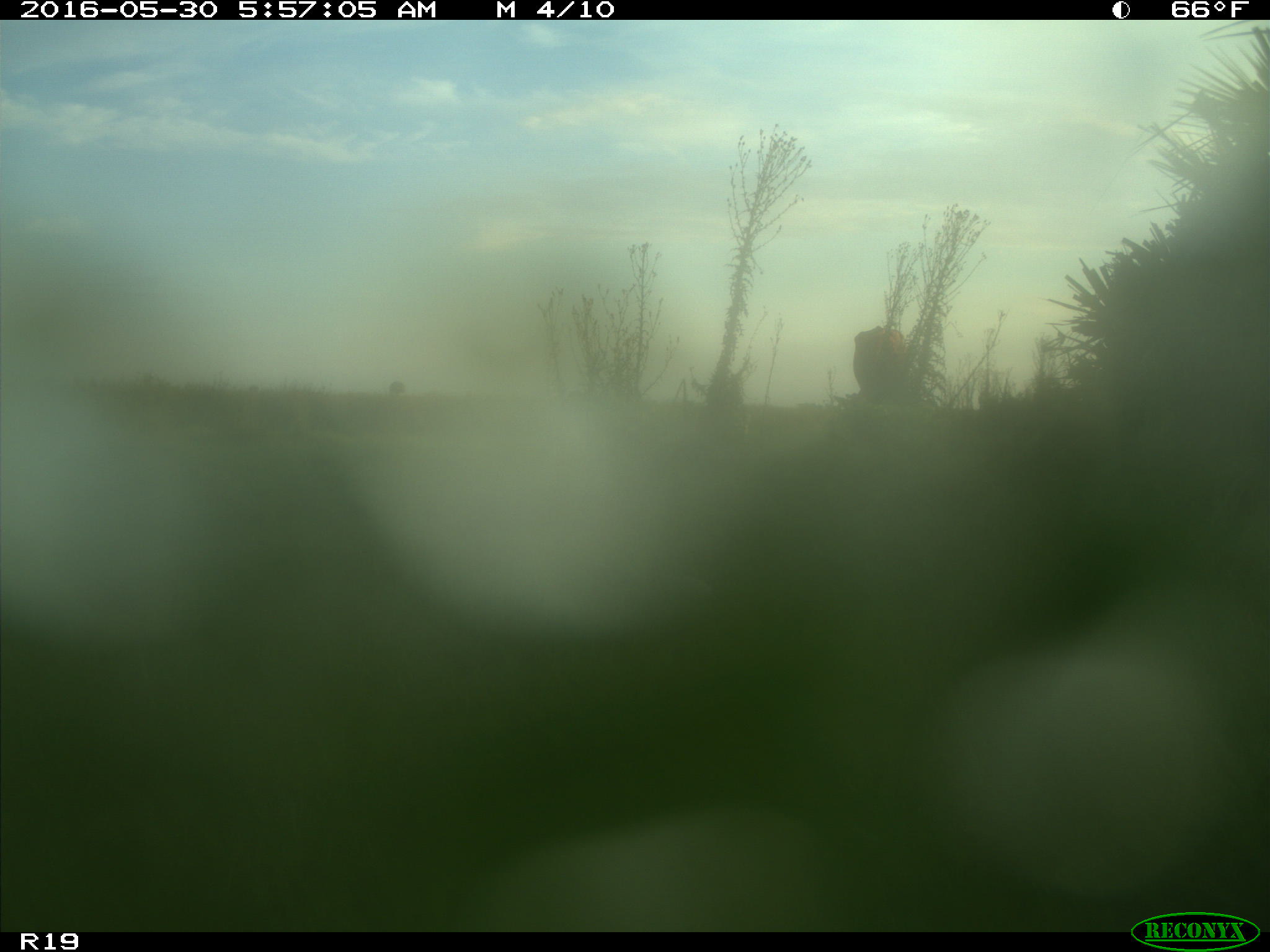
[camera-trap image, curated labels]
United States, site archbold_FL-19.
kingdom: Animalia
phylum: Chordata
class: Mammalia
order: Artiodactyla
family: Bovidae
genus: Bos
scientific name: Bos taurus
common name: domestic cow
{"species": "Bos taurus (domestic cow)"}